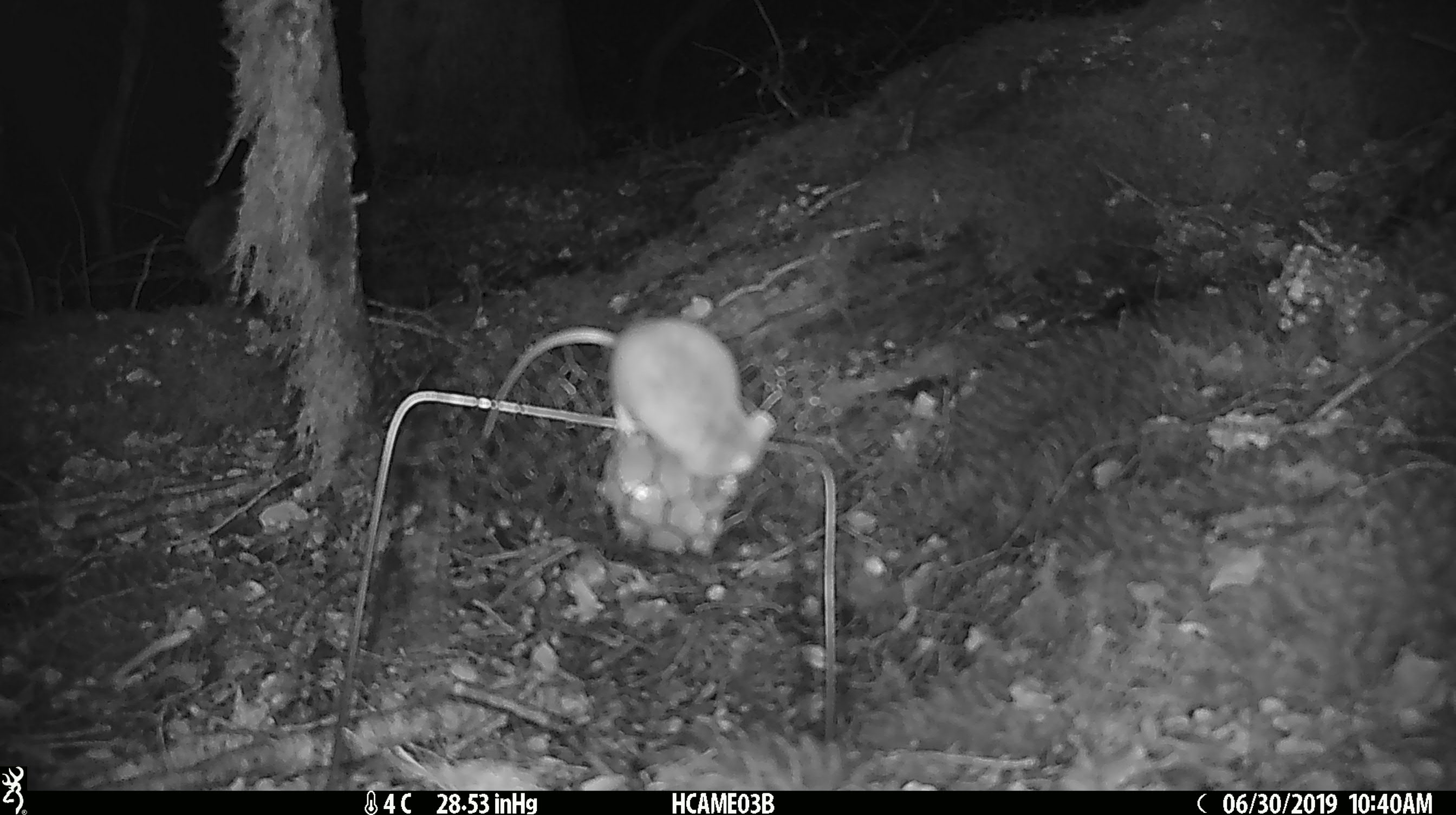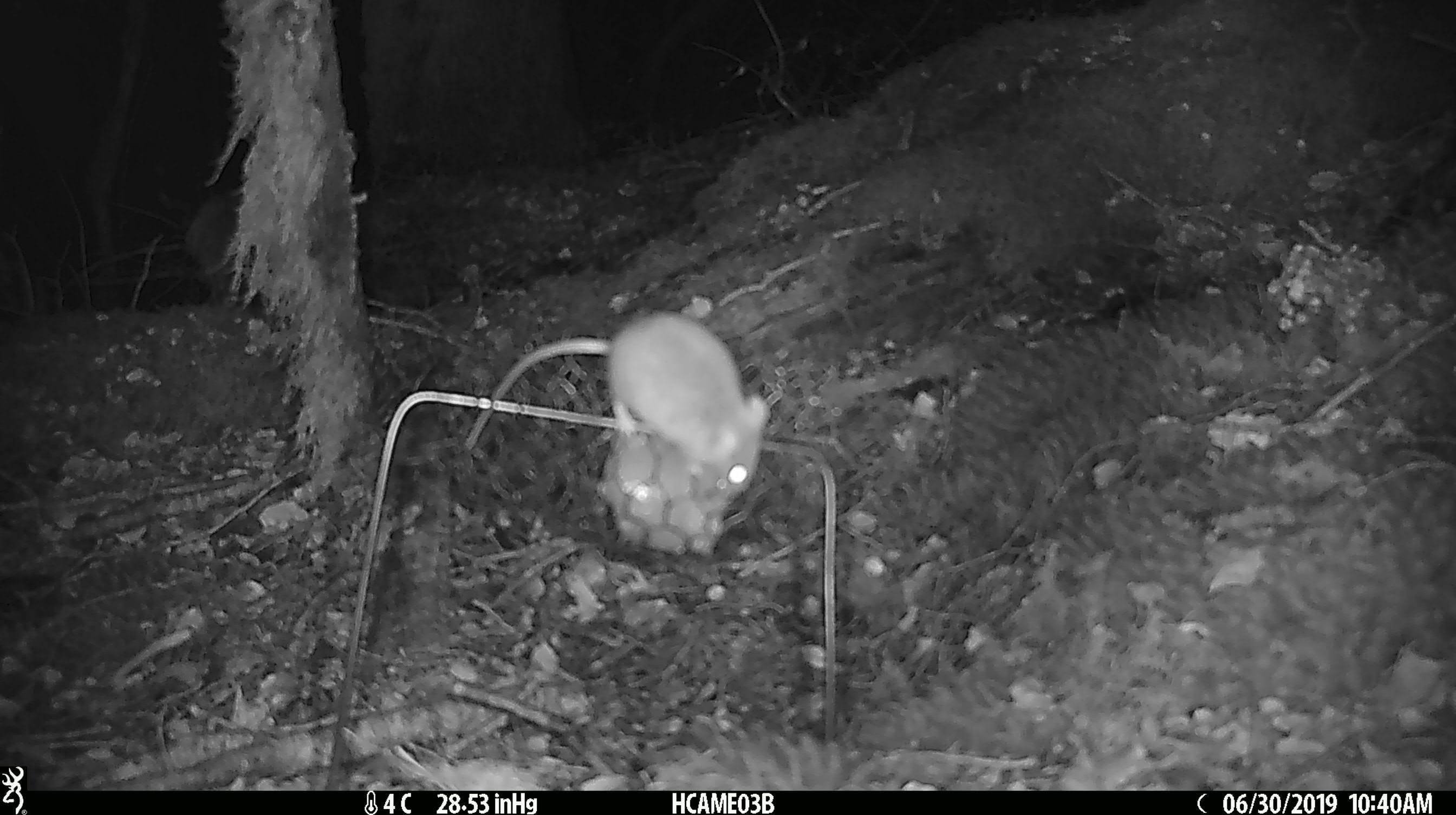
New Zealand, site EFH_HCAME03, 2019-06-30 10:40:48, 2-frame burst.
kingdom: Animalia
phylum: Chordata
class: Mammalia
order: Rodentia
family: Muridae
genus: Mus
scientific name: Mus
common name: mouse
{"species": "mouse (Mus)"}